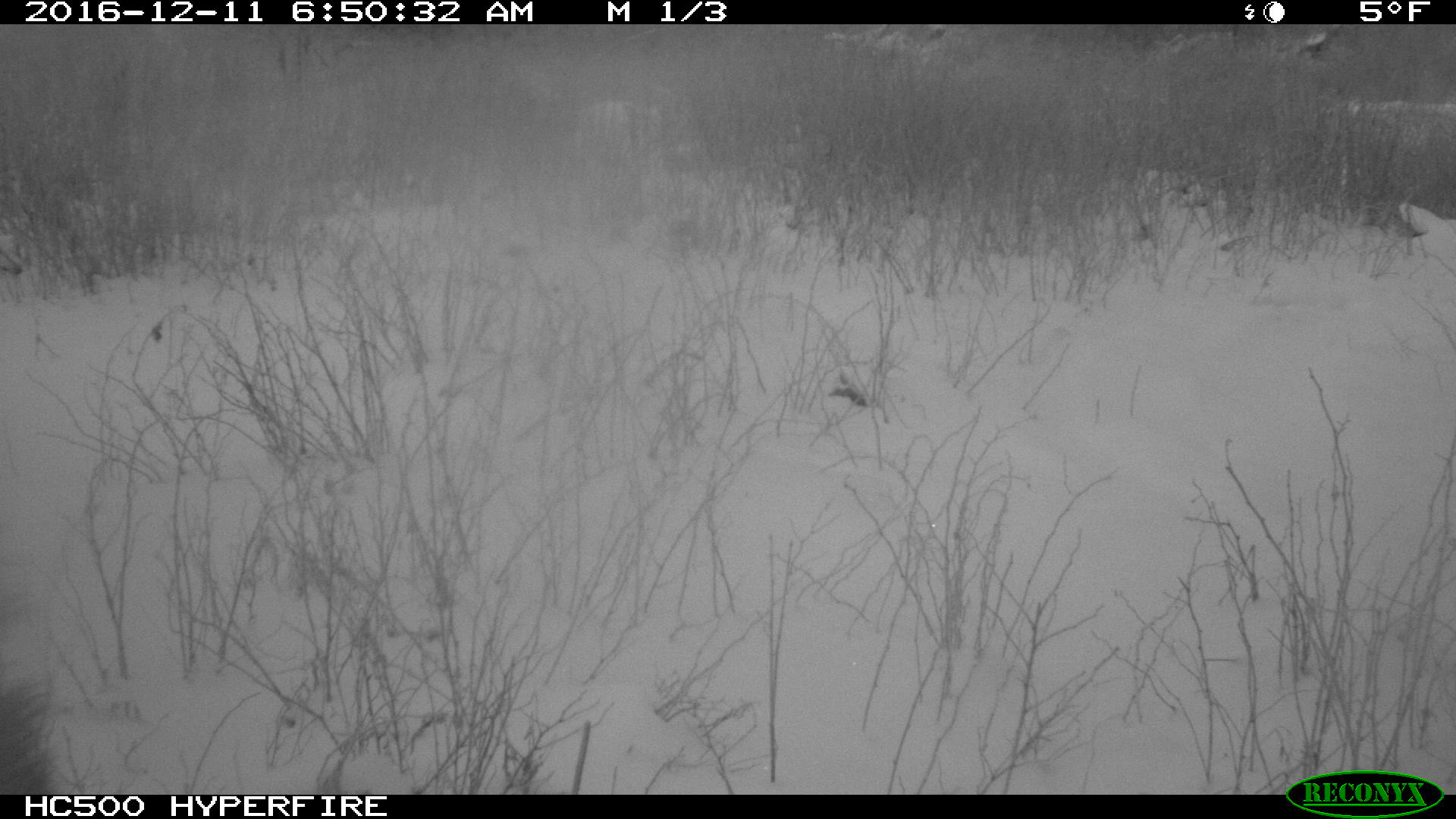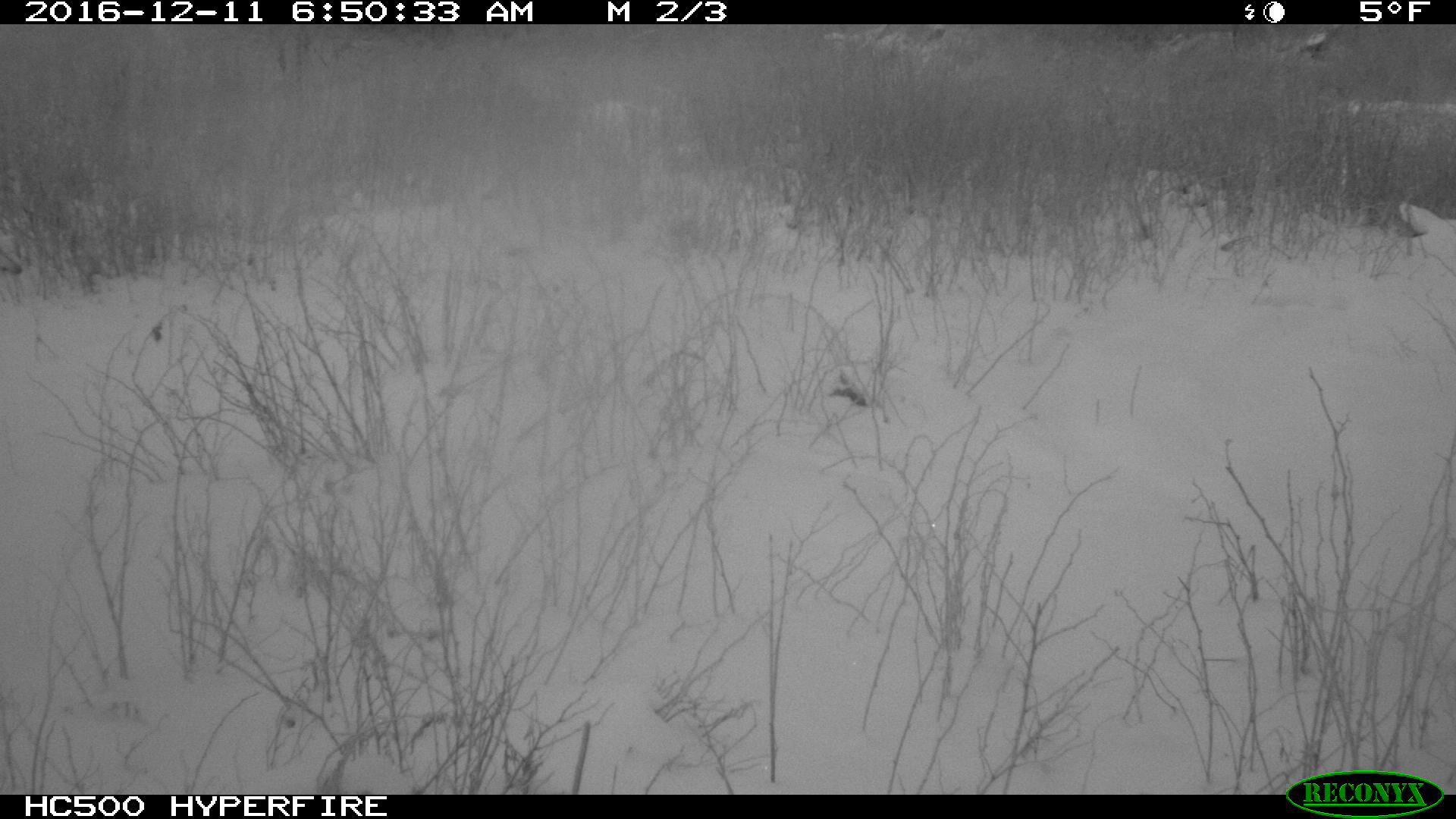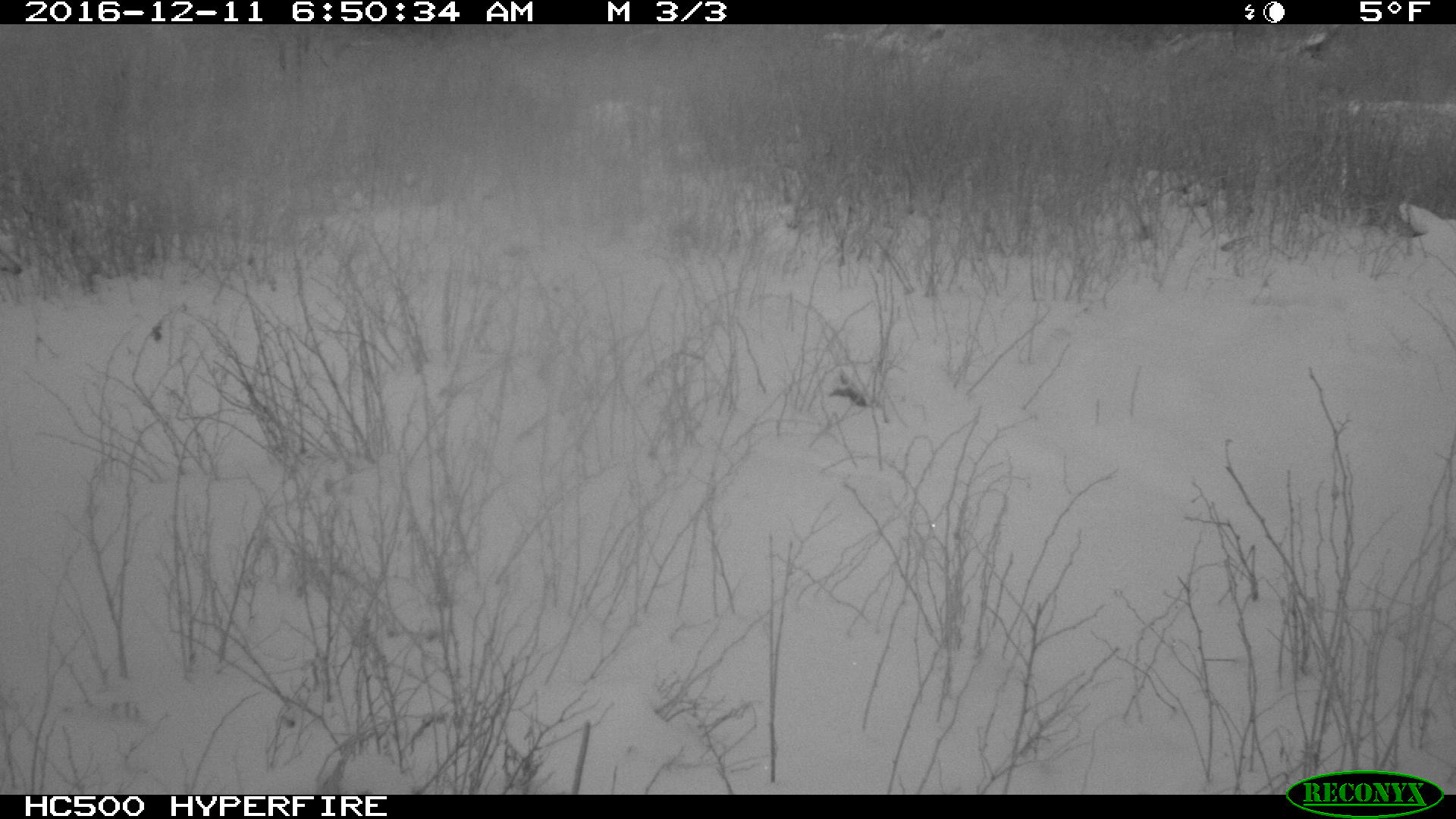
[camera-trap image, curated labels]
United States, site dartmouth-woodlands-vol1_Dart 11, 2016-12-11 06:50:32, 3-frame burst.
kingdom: Animalia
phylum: Chordata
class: Mammalia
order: Artiodactyla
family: Cervidae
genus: Alces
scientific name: Alces alces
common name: moose